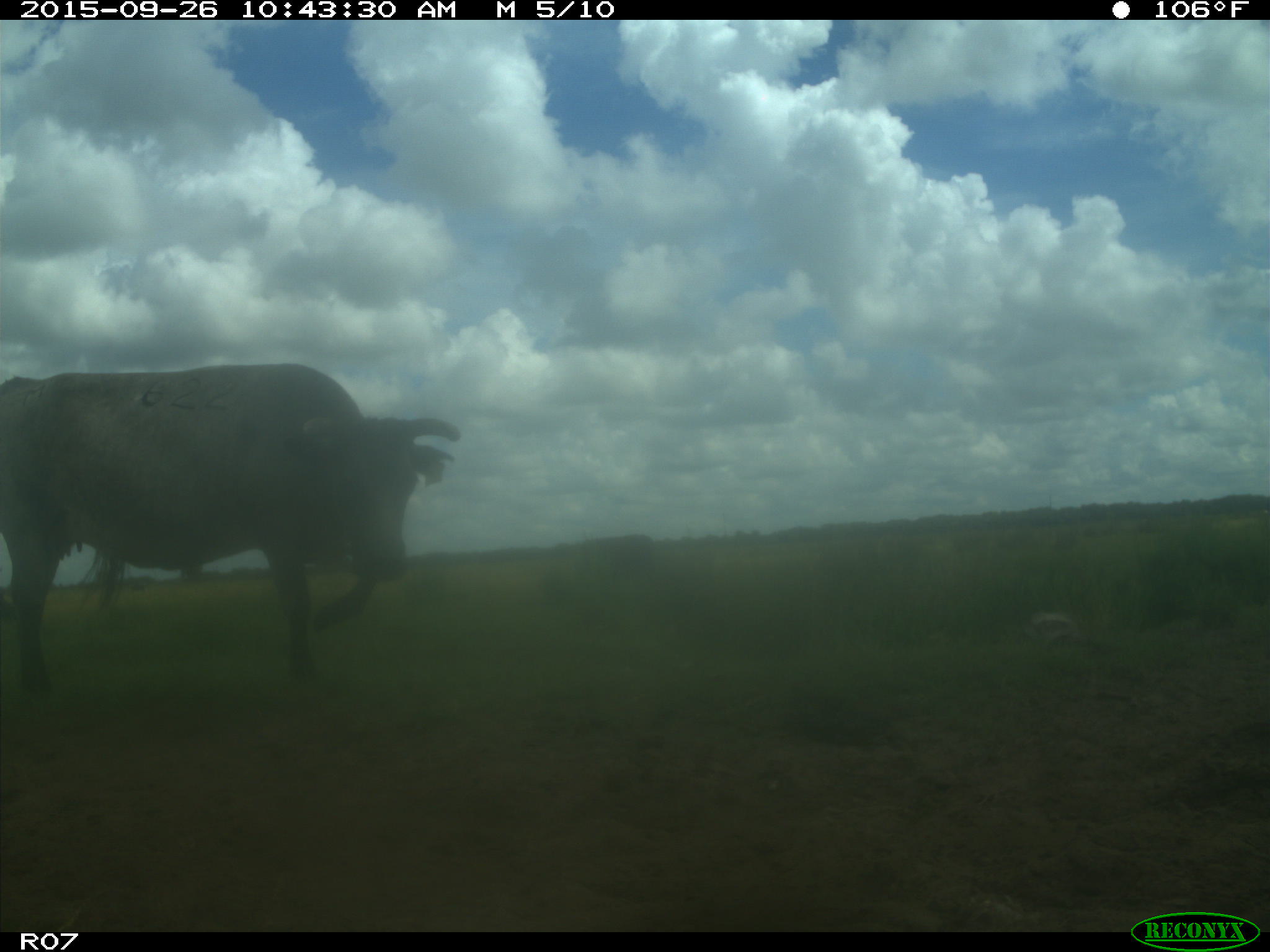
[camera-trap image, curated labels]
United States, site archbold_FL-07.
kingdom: Animalia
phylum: Chordata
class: Mammalia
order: Artiodactyla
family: Bovidae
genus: Bos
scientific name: Bos taurus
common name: domestic cow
Bos taurus (domestic cow).